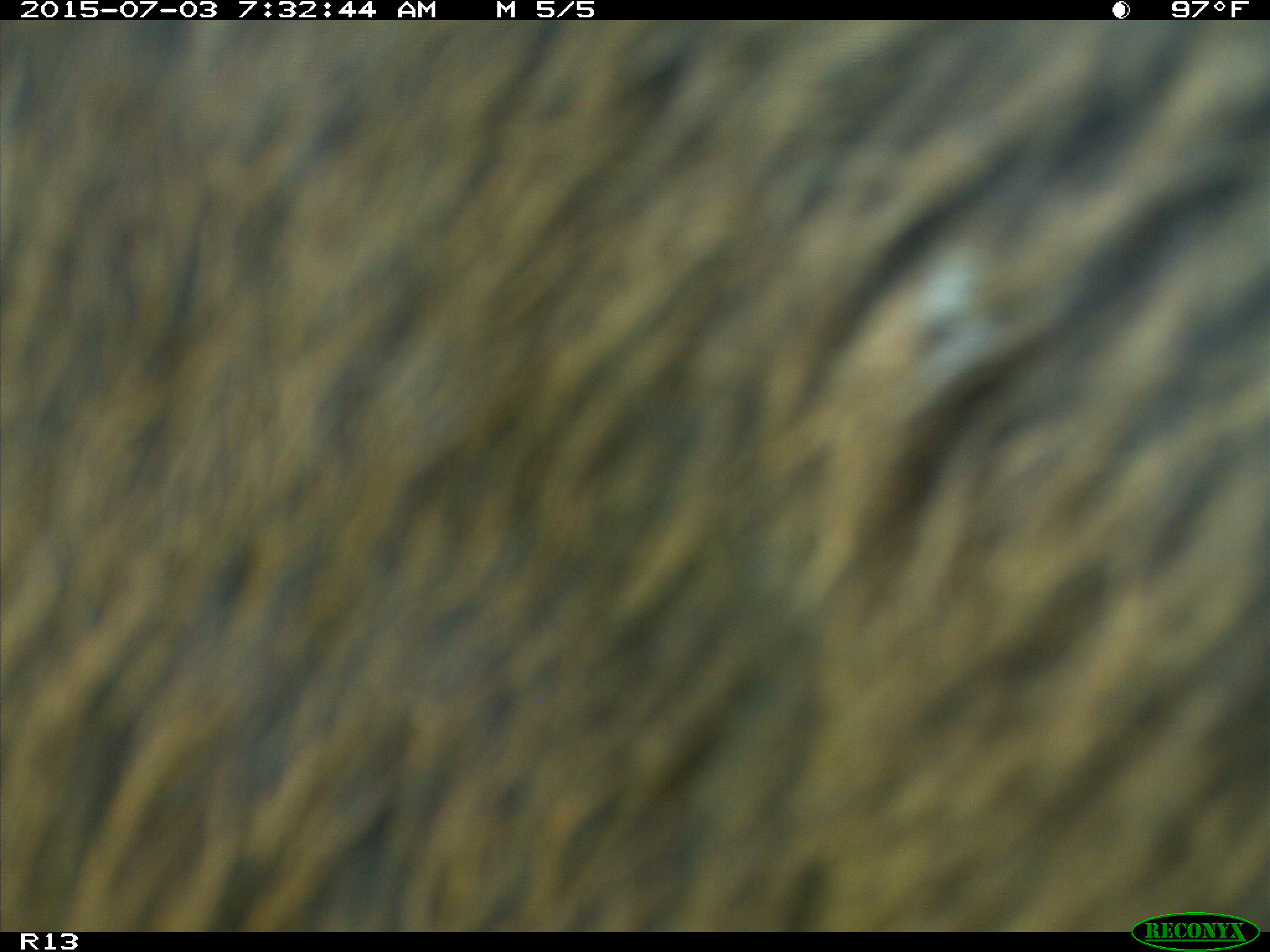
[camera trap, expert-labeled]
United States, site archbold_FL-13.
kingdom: Animalia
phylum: Chordata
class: Mammalia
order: Artiodactyla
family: Bovidae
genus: Bos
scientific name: Bos taurus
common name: domestic cow